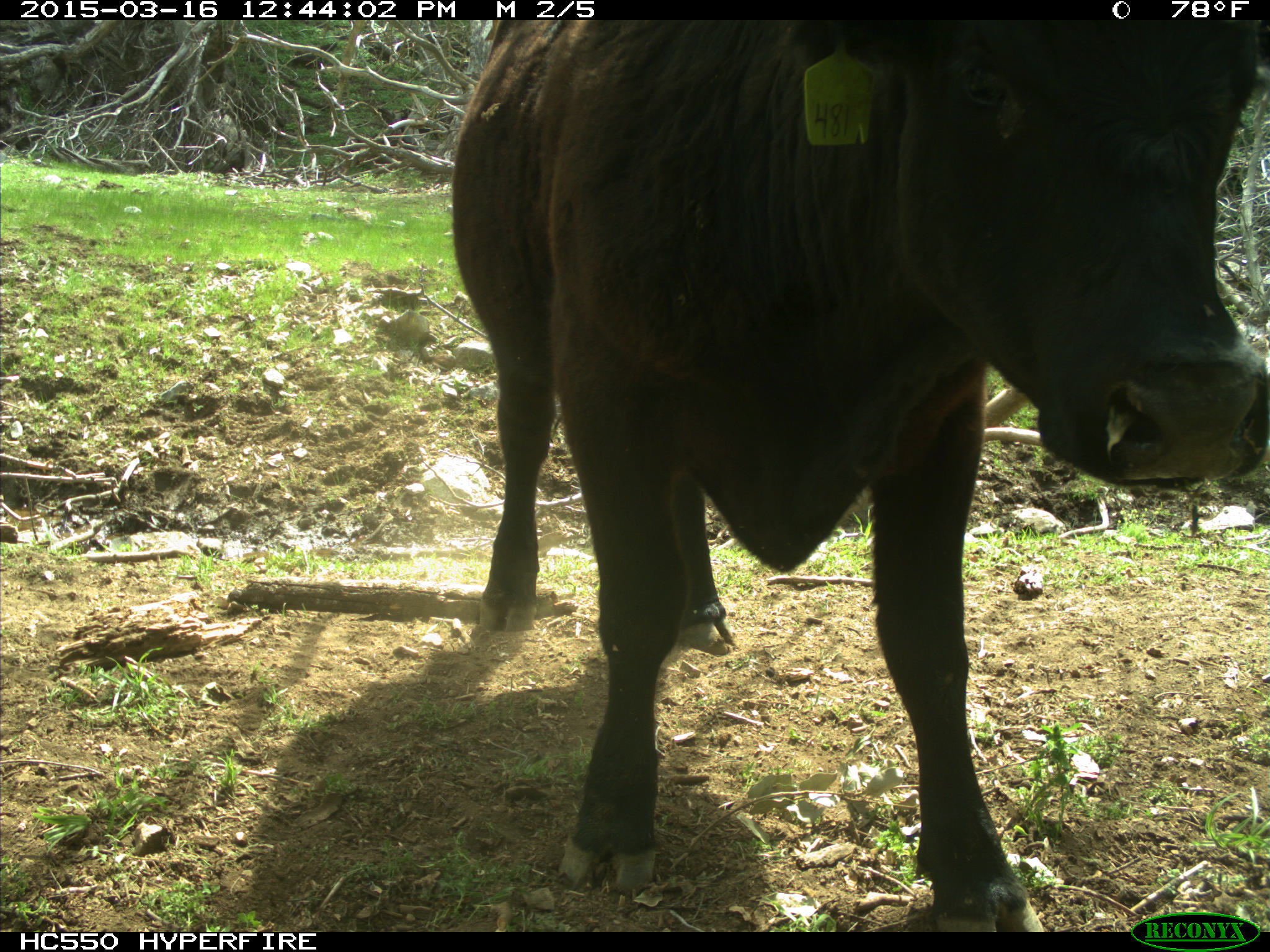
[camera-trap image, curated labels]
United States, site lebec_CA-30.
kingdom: Animalia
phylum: Chordata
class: Mammalia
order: Artiodactyla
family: Bovidae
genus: Bos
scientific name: Bos taurus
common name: domestic cow